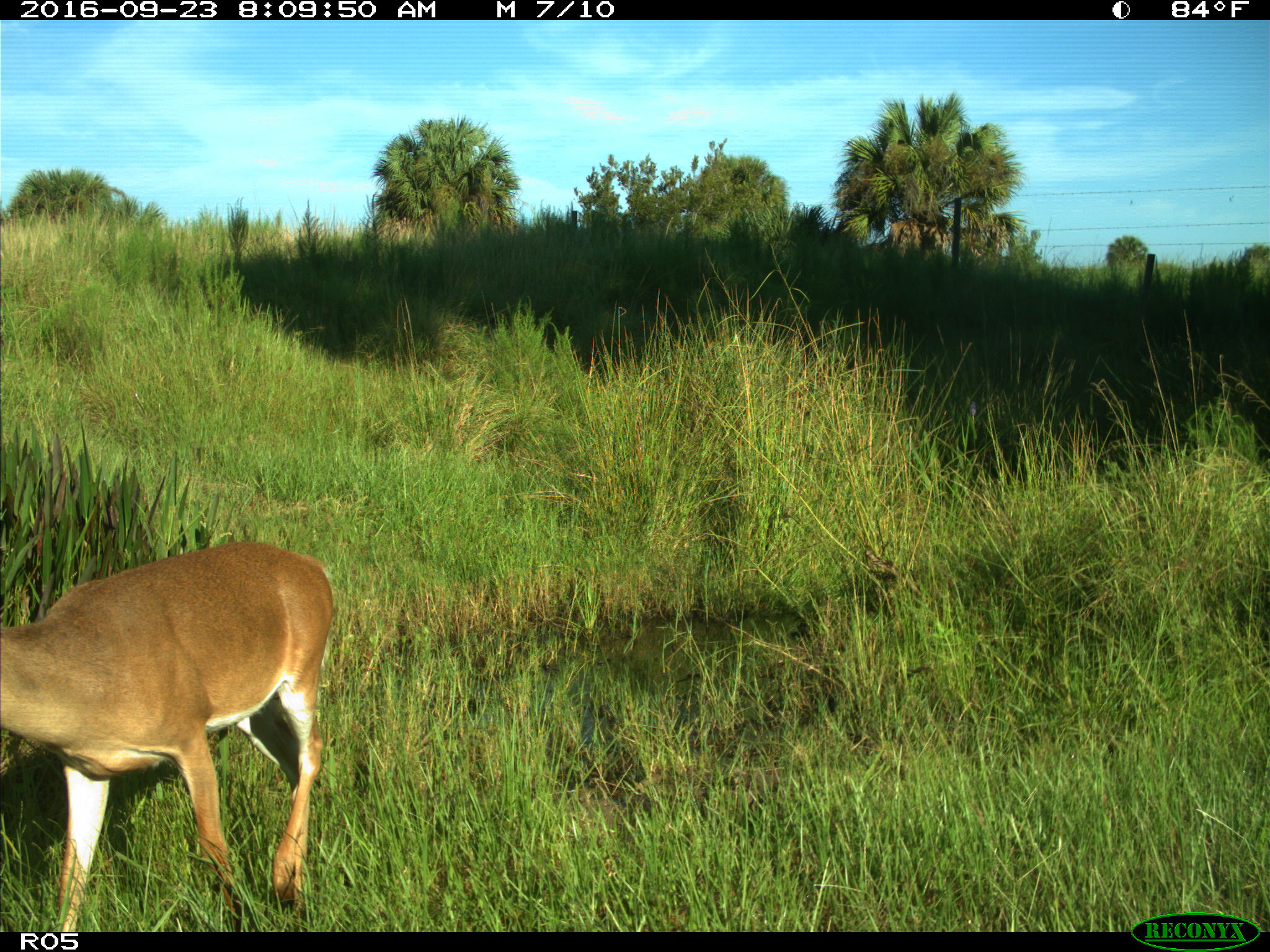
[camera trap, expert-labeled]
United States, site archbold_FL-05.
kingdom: Animalia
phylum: Chordata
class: Mammalia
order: Artiodactyla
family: Cervidae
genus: Odocoileus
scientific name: Odocoileus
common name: deer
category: unidentified deer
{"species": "unidentified deer (deer) (Odocoileus)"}